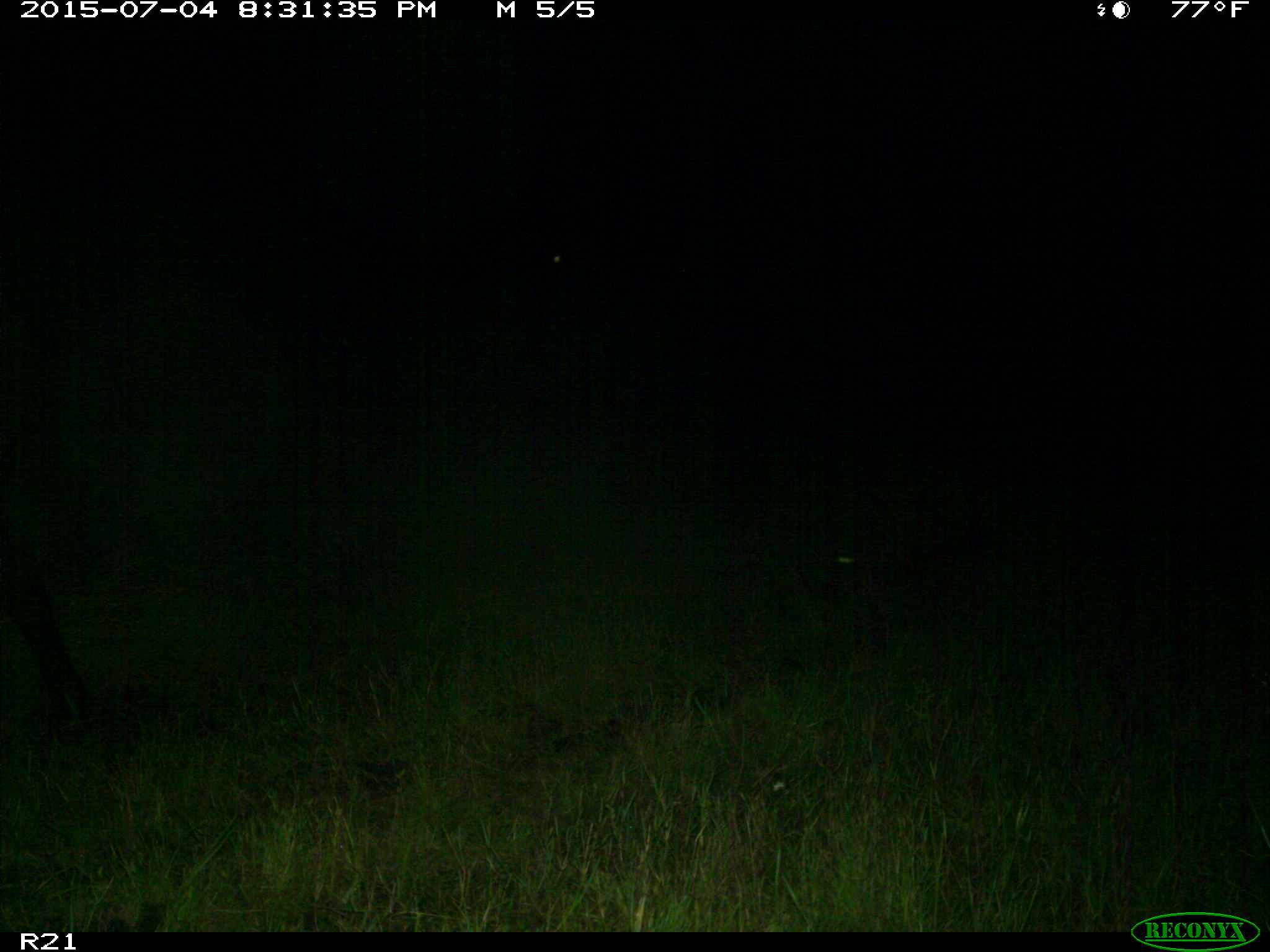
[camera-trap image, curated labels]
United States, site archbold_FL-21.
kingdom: Animalia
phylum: Chordata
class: Mammalia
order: Artiodactyla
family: Bovidae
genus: Bos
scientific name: Bos taurus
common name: domestic cow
Bos taurus (domestic cow).